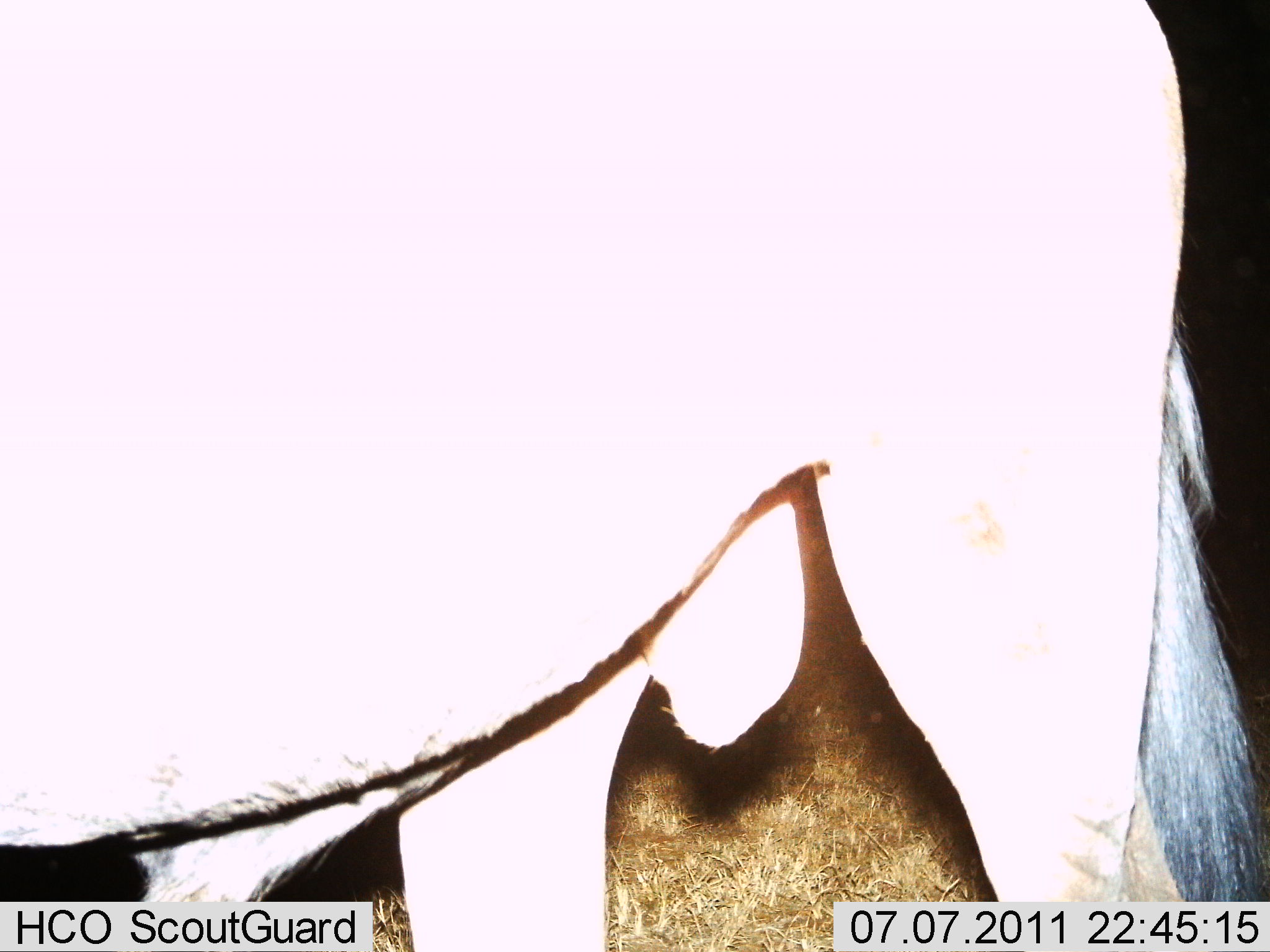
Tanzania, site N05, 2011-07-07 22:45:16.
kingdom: Animalia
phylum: Chordata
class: Mammalia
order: Artiodactyla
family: Bovidae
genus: Connochaetes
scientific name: Connochaetes taurinus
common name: blue wildebeest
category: wildebeest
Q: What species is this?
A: Wildebeest (blue wildebeest) (Connochaetes taurinus).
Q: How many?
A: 1.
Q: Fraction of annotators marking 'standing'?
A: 80%.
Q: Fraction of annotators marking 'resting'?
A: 0%.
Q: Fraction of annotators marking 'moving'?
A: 20%.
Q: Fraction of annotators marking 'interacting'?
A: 0%.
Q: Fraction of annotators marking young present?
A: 0%.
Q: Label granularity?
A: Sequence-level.